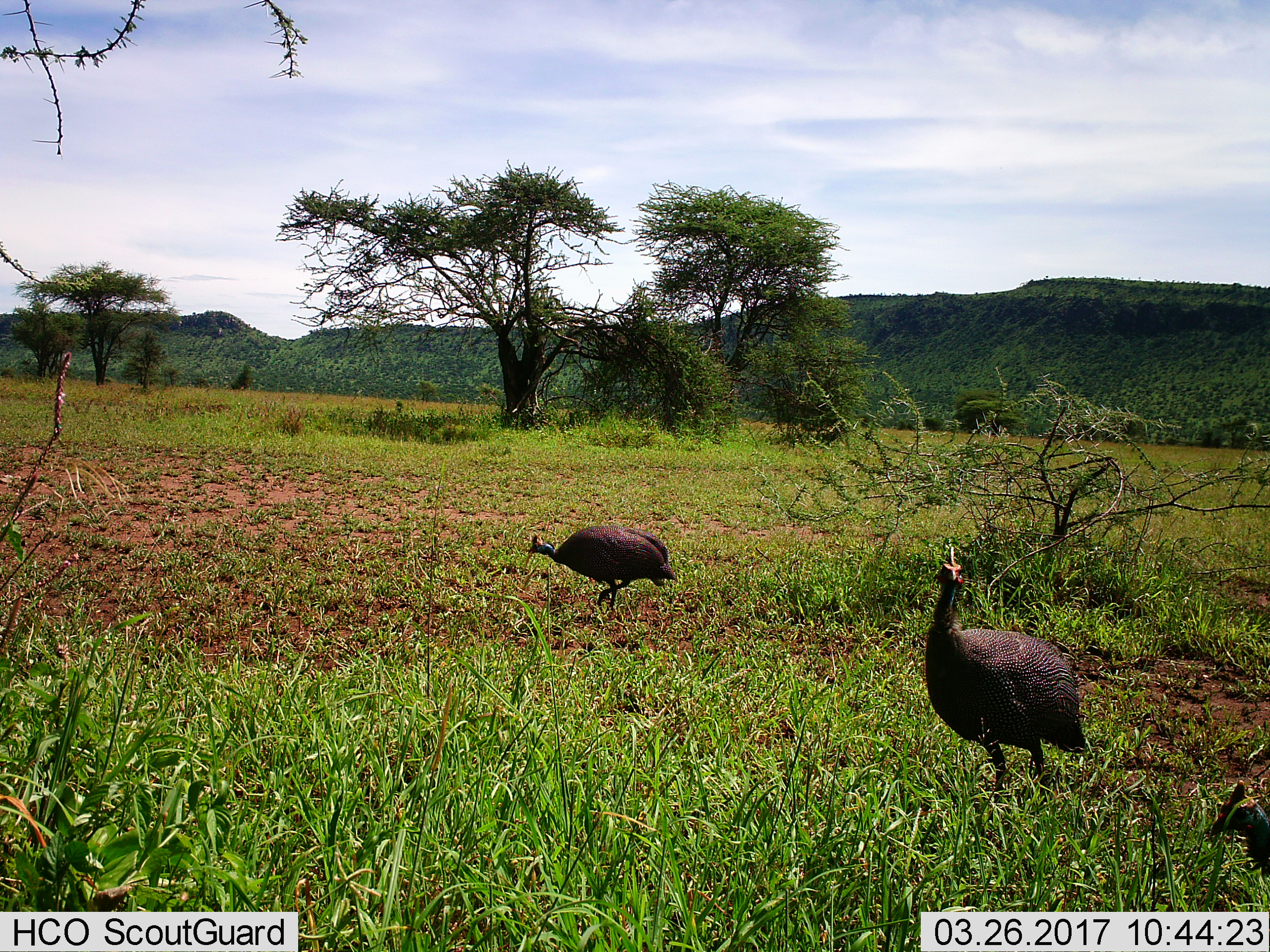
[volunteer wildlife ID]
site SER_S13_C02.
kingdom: Animalia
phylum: Chordata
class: Aves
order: Galliformes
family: Numididae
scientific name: Numididae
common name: guineafowl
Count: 3.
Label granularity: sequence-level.